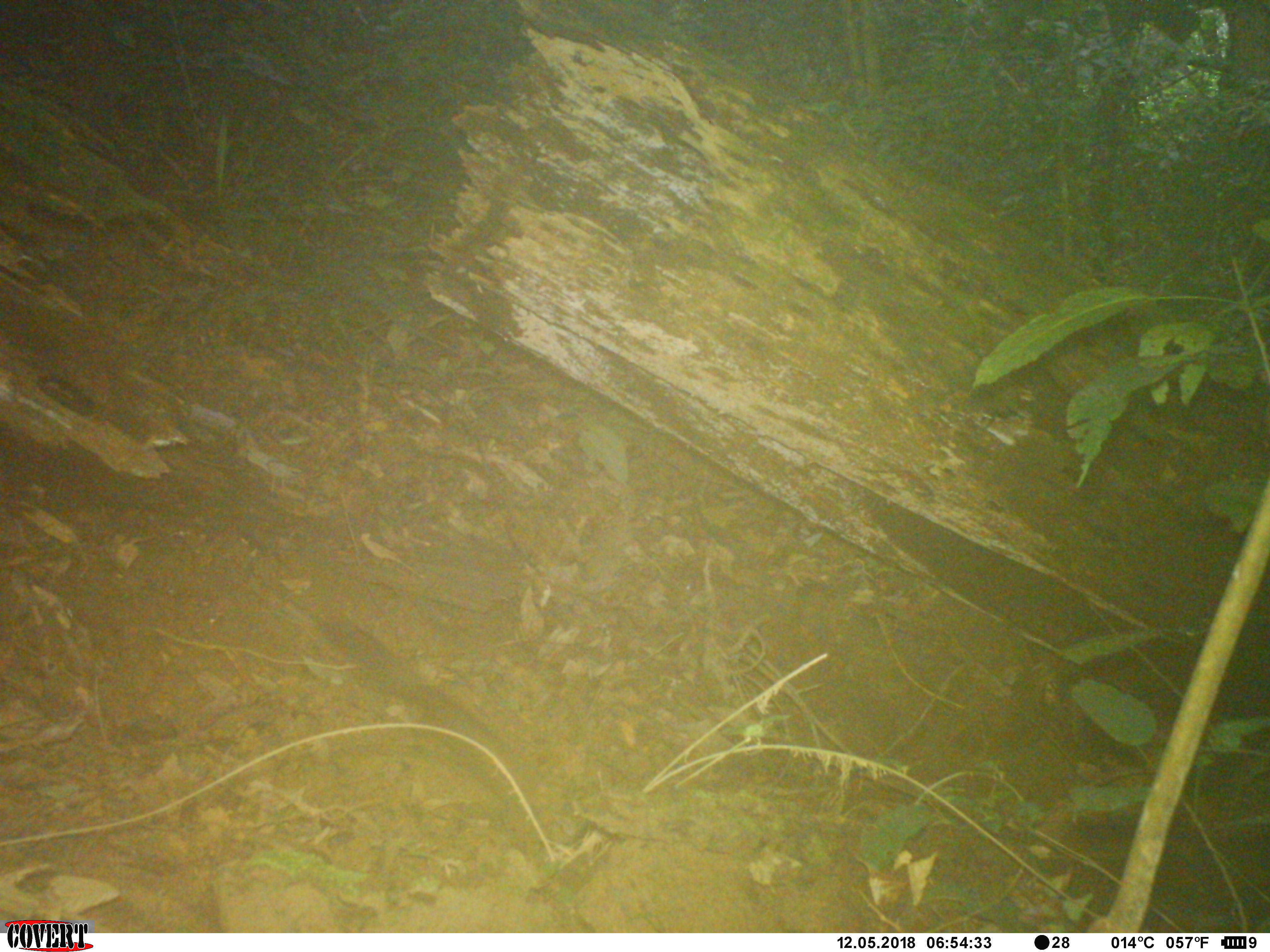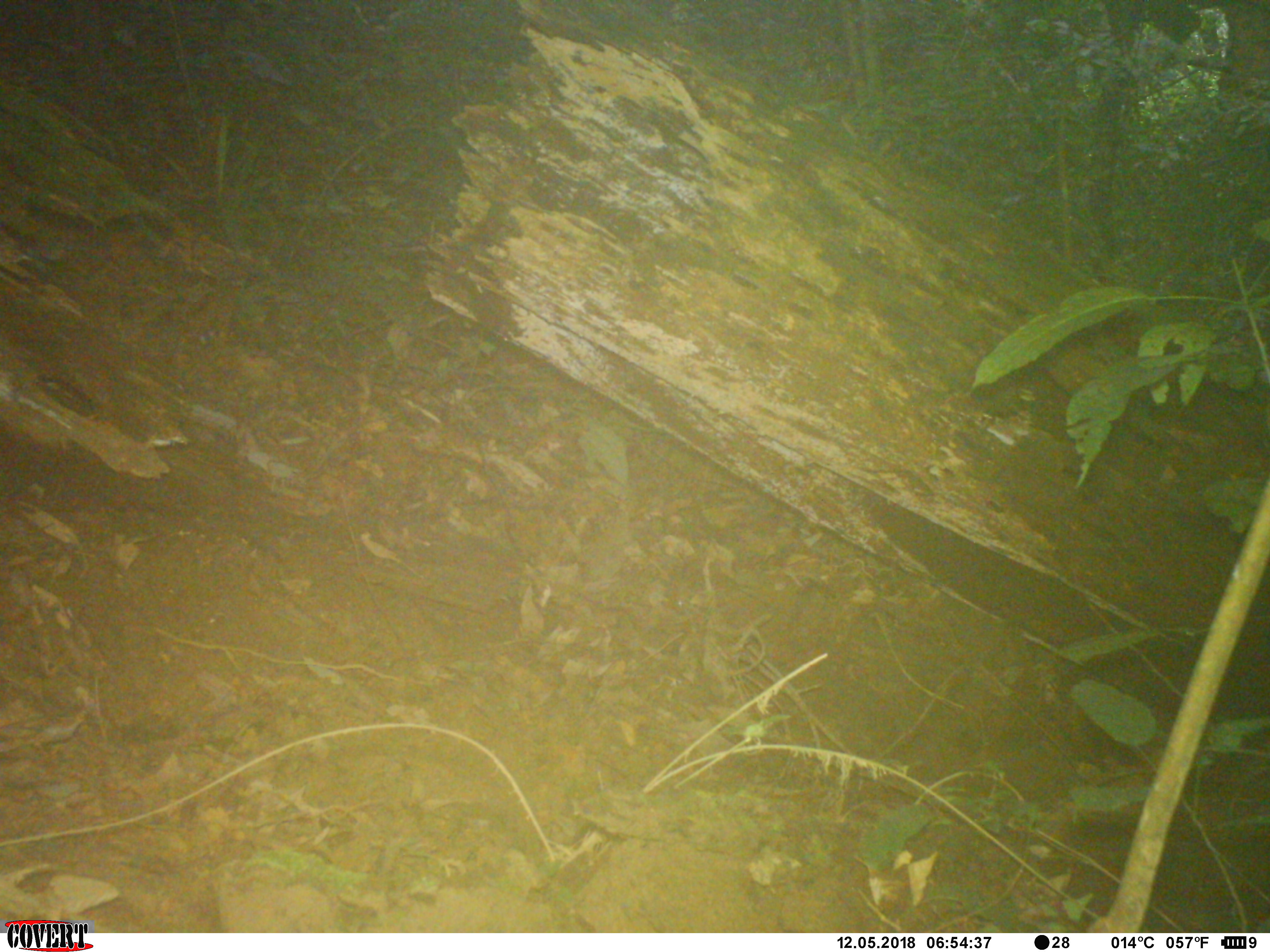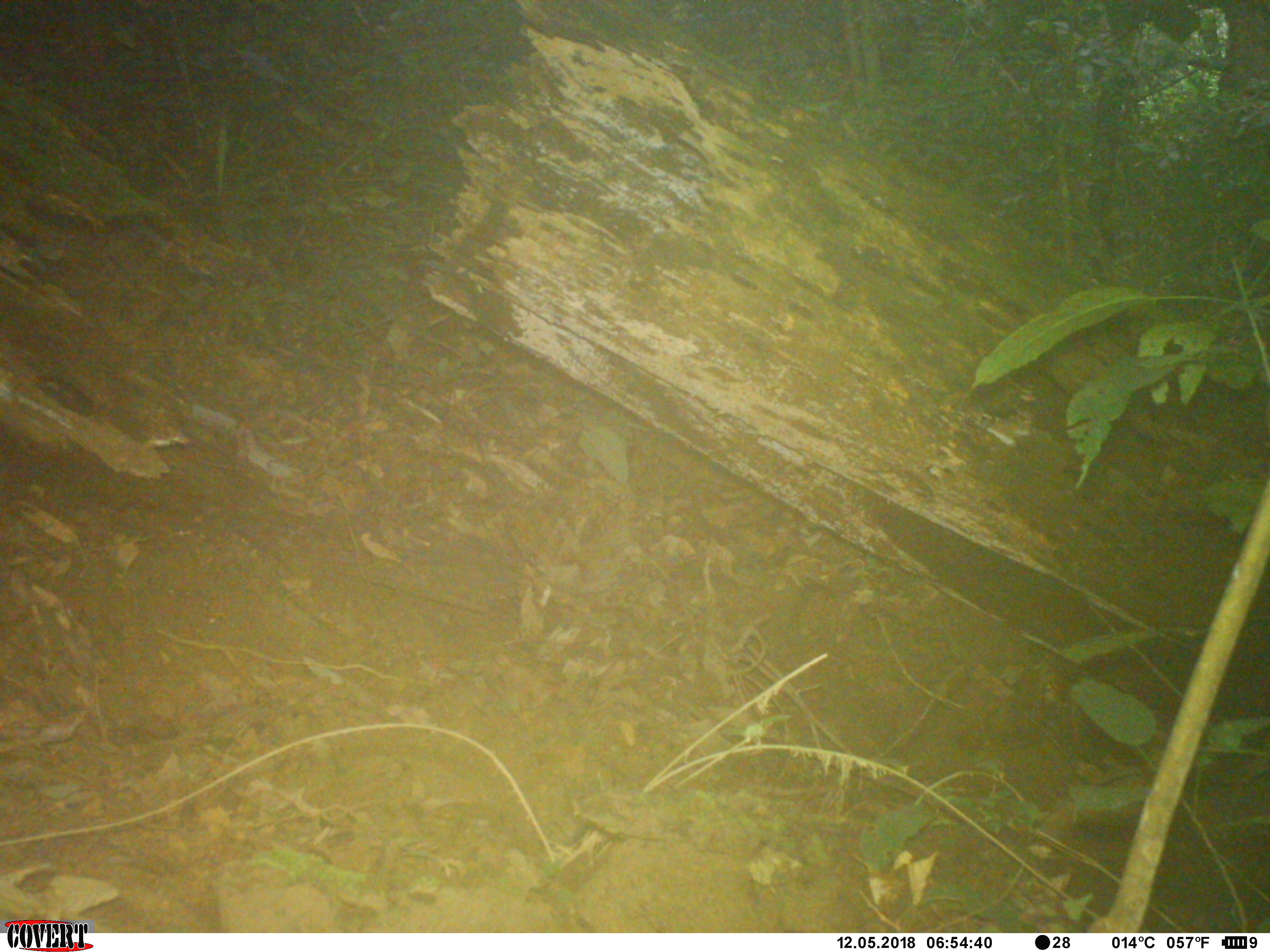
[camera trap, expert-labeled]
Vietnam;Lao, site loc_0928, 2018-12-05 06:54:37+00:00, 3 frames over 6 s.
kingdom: Animalia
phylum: Chordata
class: Mammalia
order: Rodentia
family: Sciuridae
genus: Dremomys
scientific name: Dremomys rufigenis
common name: red-cheeked squirrel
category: red cheeked squirrel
Red cheeked squirrel (red-cheeked squirrel) (Dremomys rufigenis). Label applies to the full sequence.